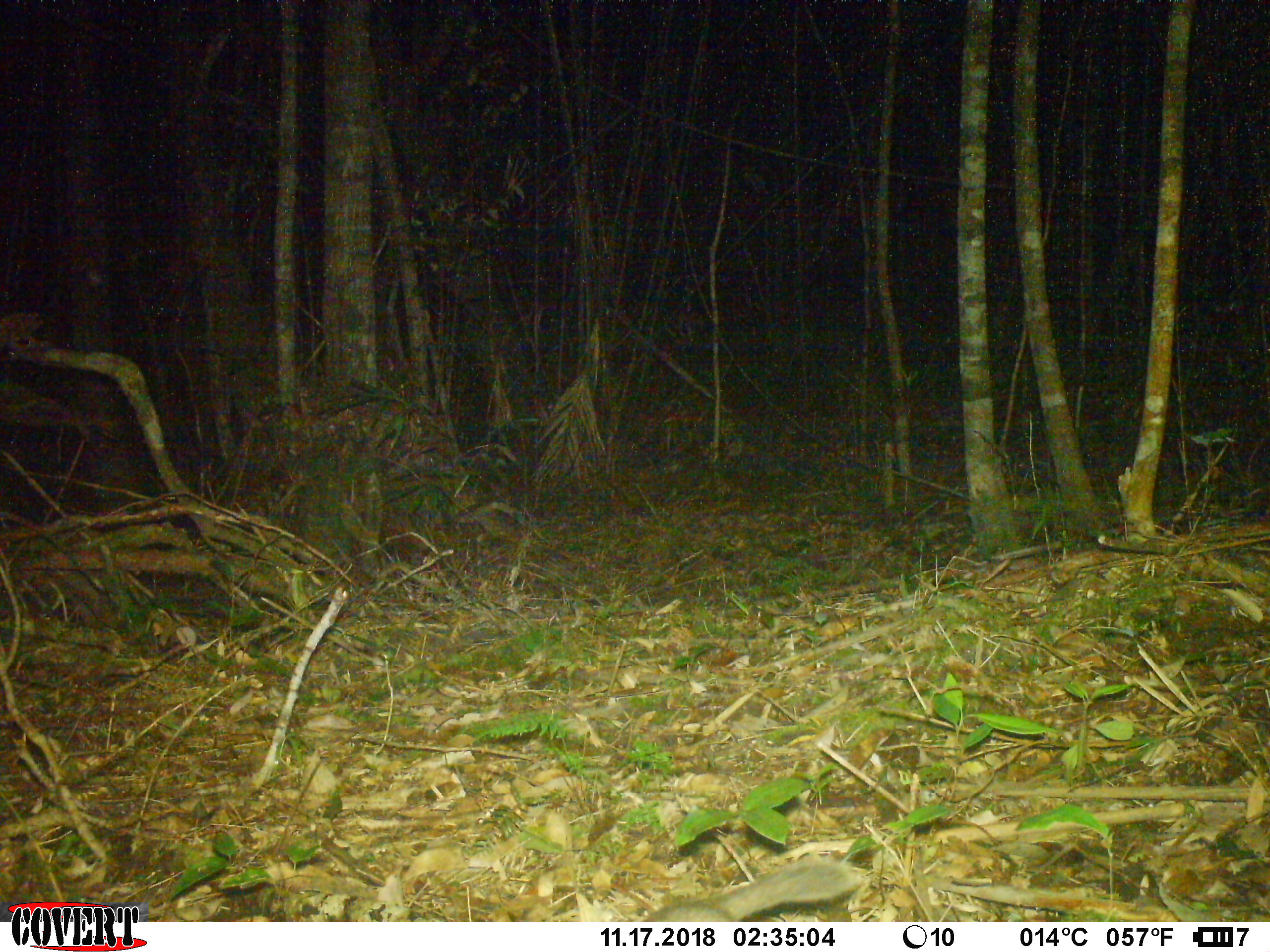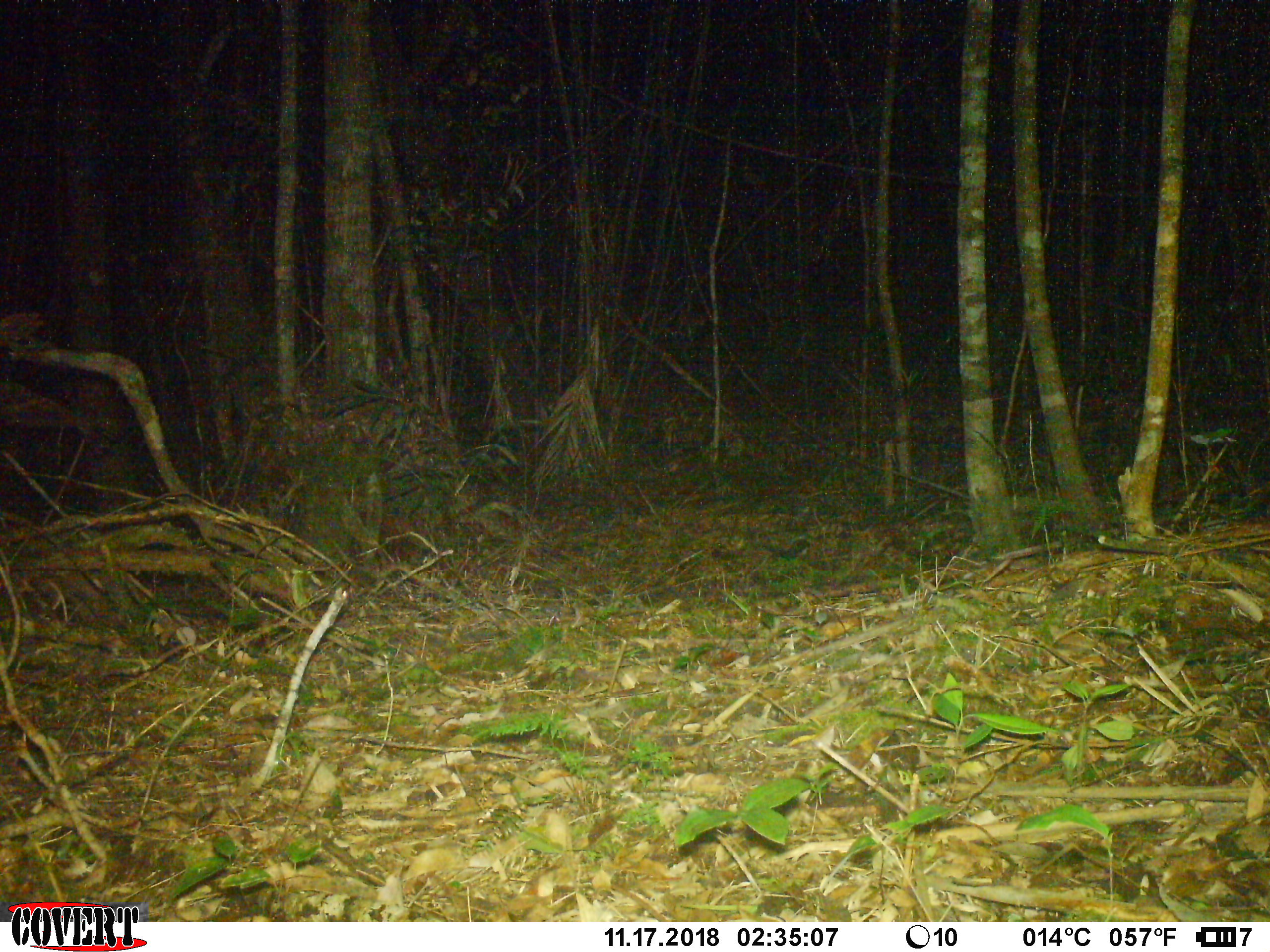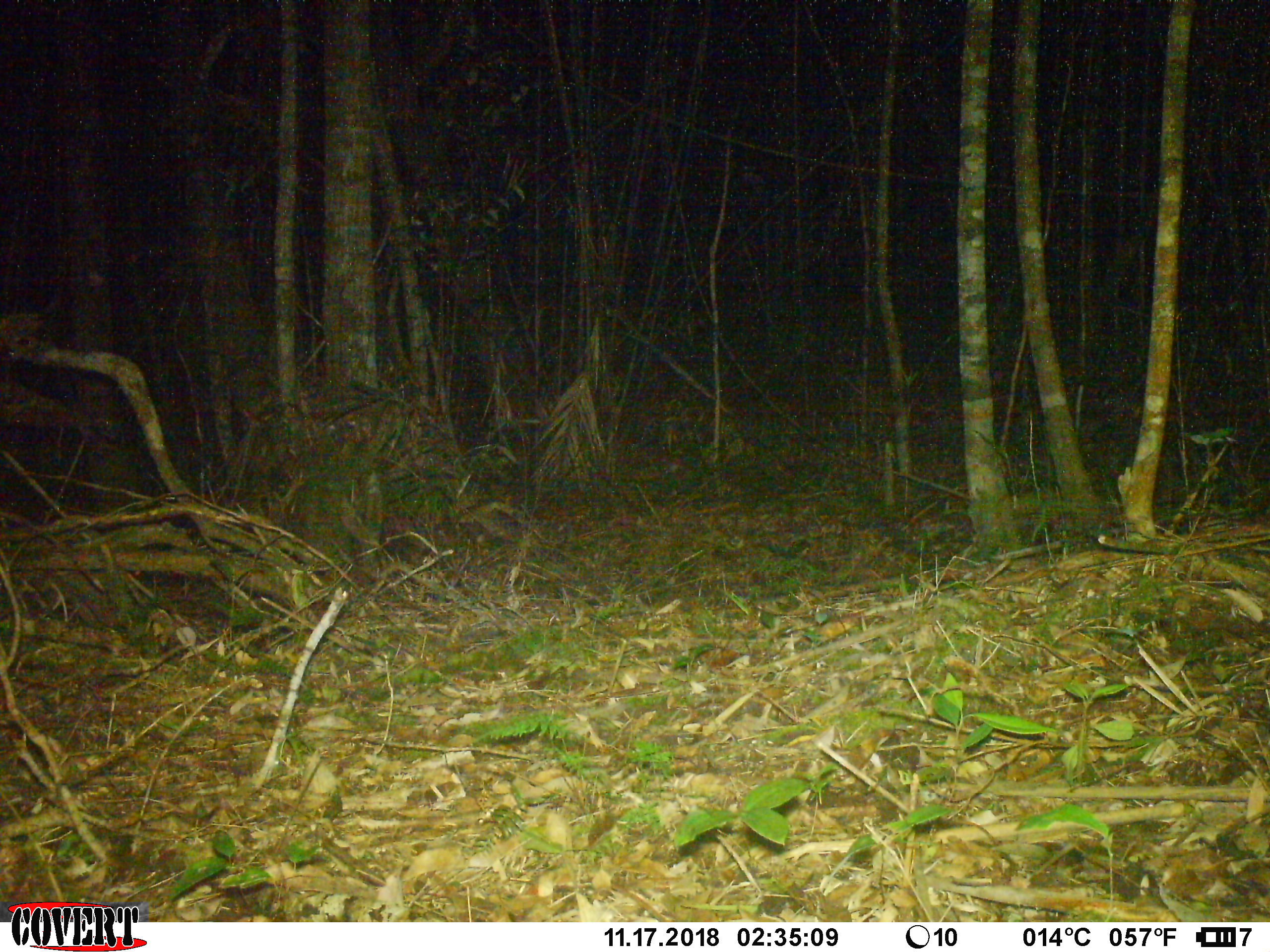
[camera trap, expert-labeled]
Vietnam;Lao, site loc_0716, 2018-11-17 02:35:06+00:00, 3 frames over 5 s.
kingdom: Animalia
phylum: Chordata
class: Mammalia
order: Carnivora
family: Mustelidae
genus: Melogale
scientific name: Melogale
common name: ferret badger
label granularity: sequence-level